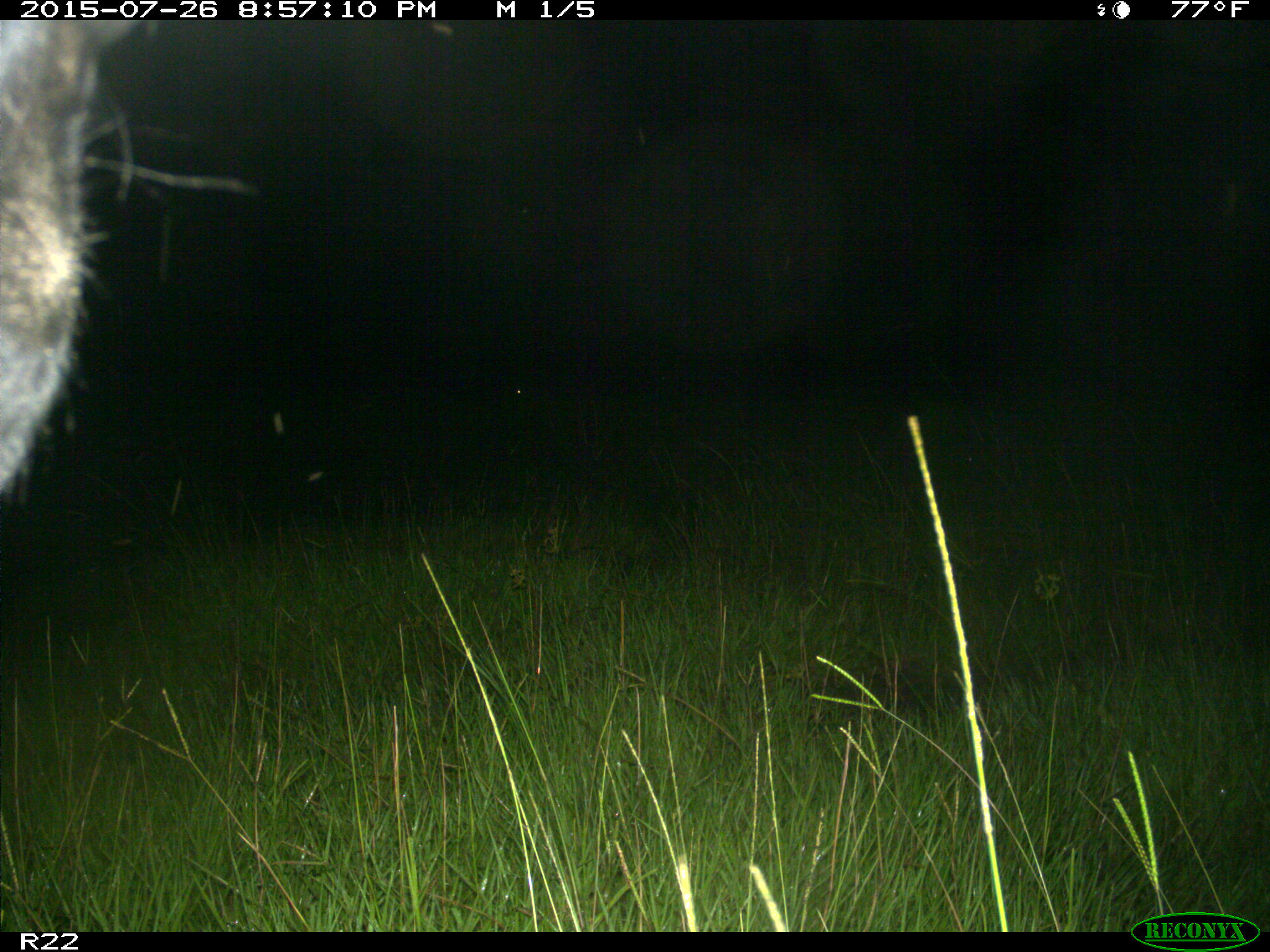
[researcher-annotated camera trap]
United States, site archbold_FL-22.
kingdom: Animalia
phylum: Chordata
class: Mammalia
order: Artiodactyla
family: Bovidae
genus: Bos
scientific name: Bos taurus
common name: domestic cow